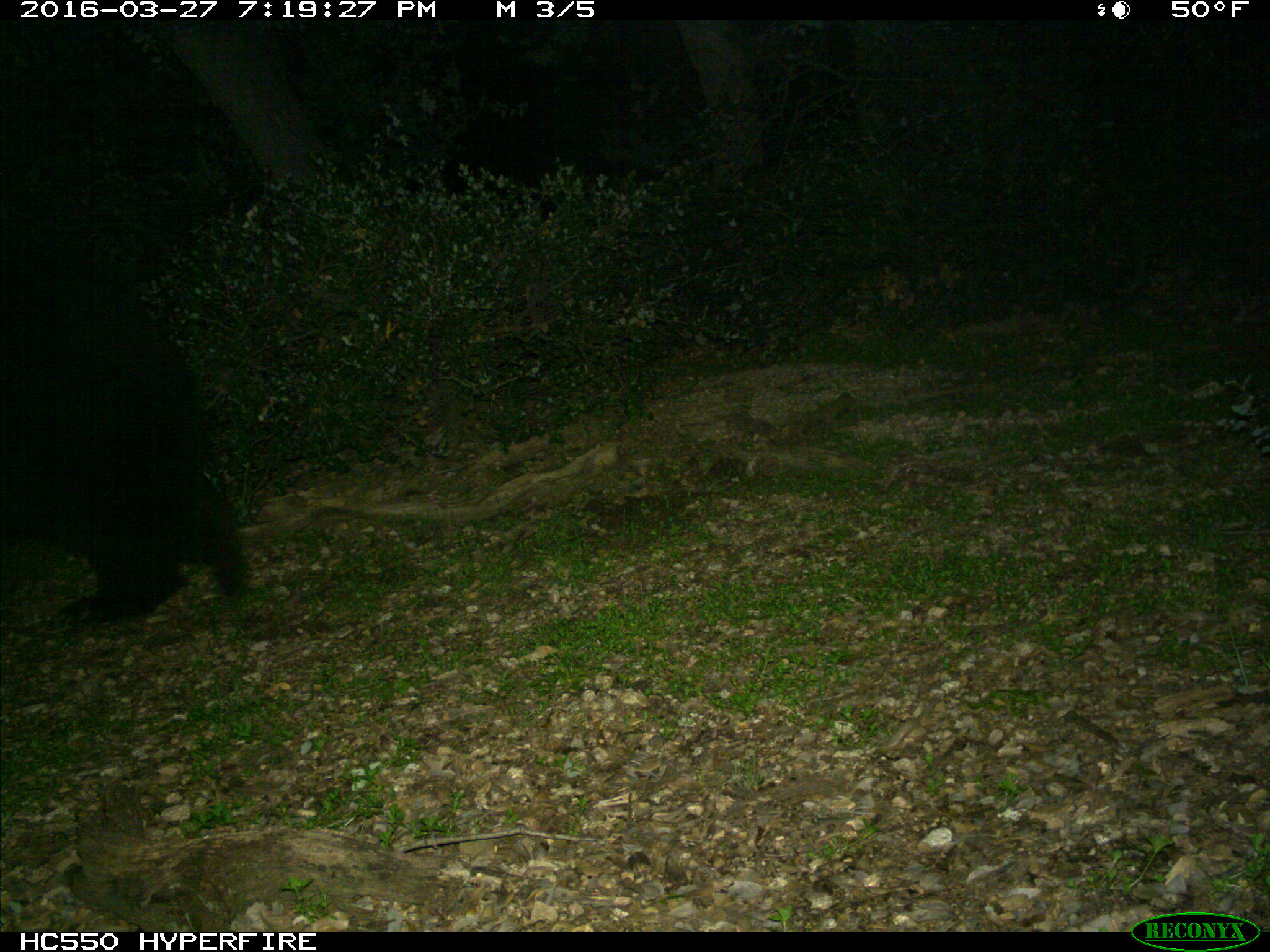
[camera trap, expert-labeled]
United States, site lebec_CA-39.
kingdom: Animalia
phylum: Chordata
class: Mammalia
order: Carnivora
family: Ursidae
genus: Ursus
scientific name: Ursus americanus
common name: american black bear